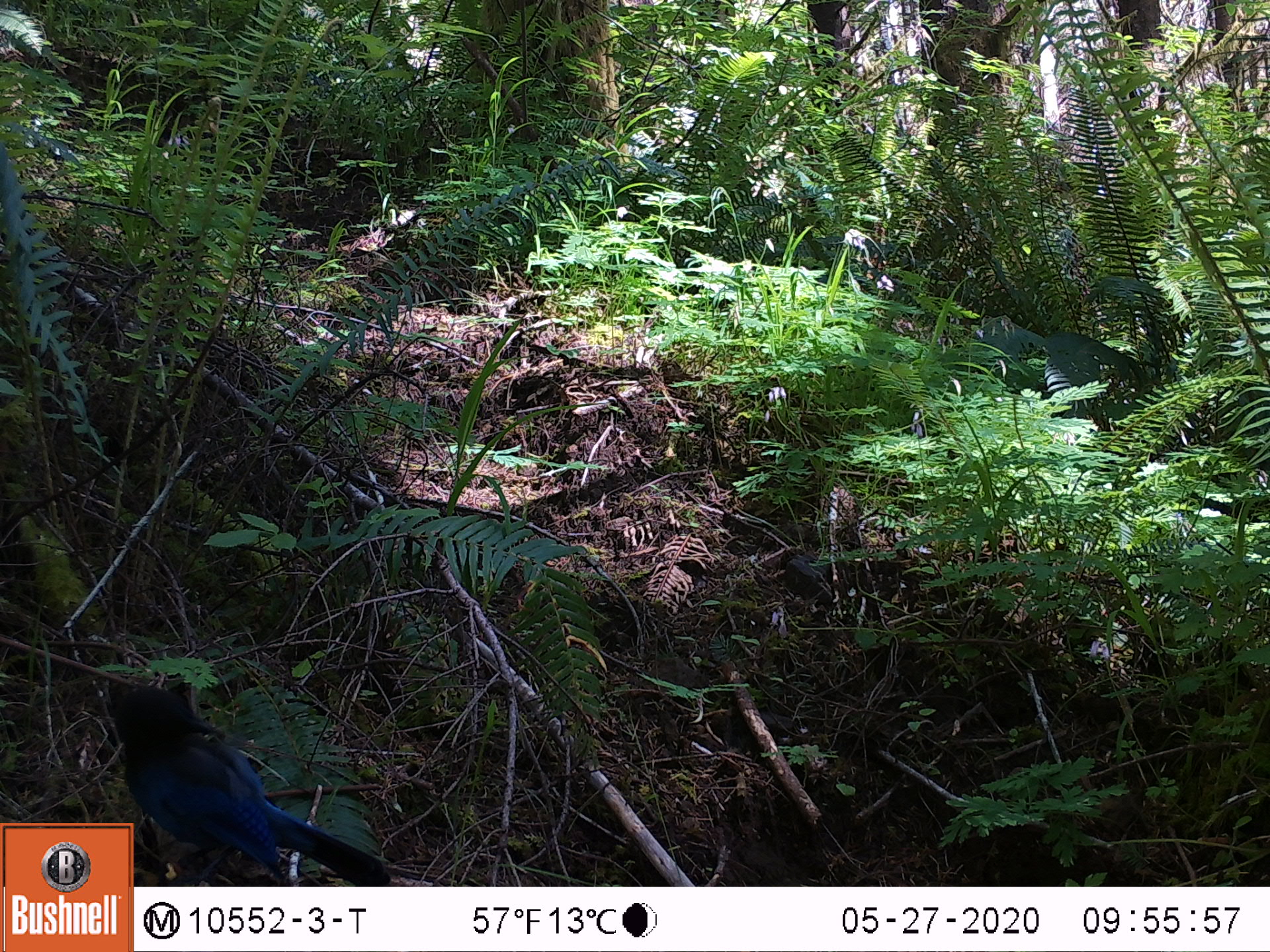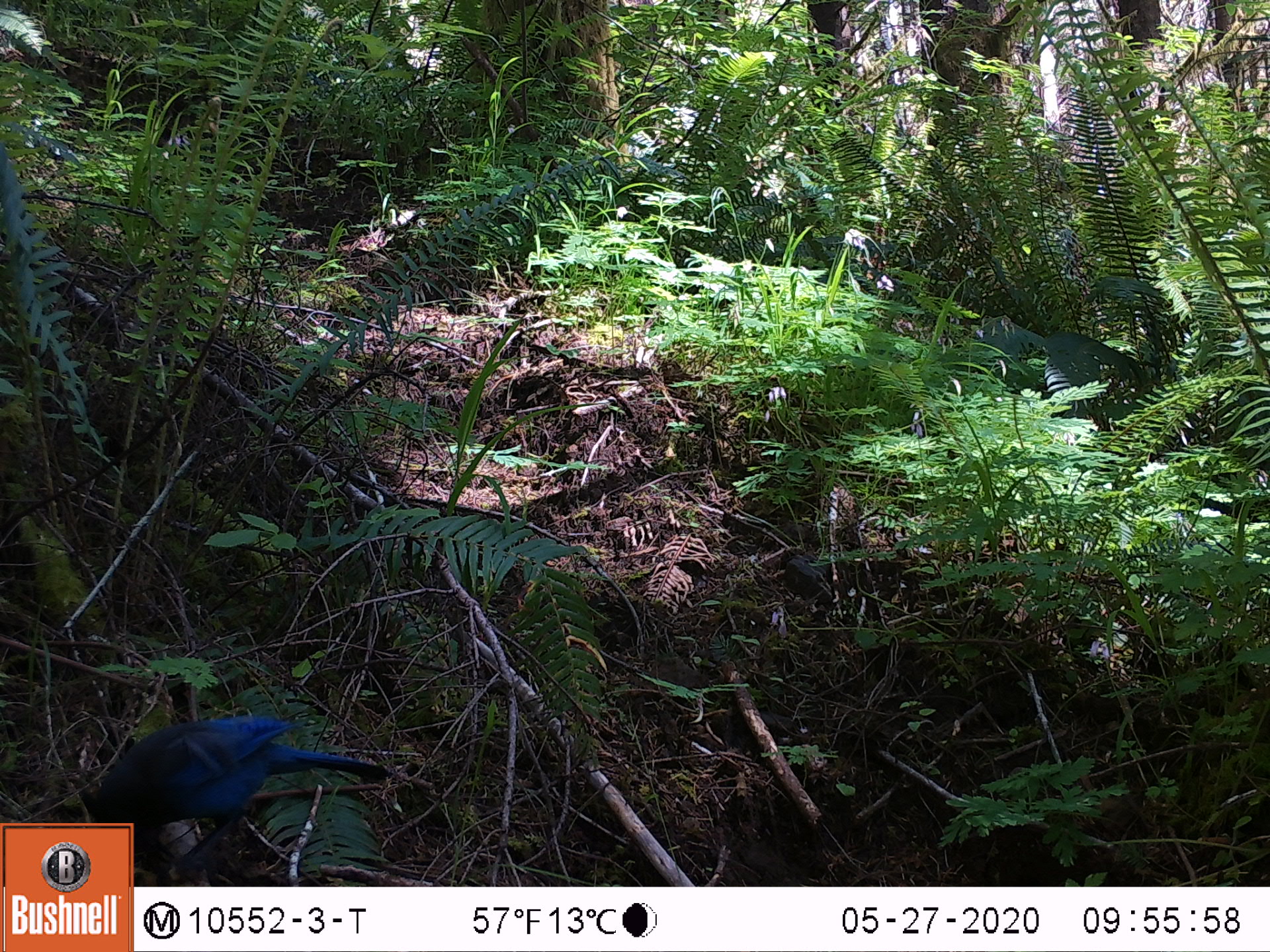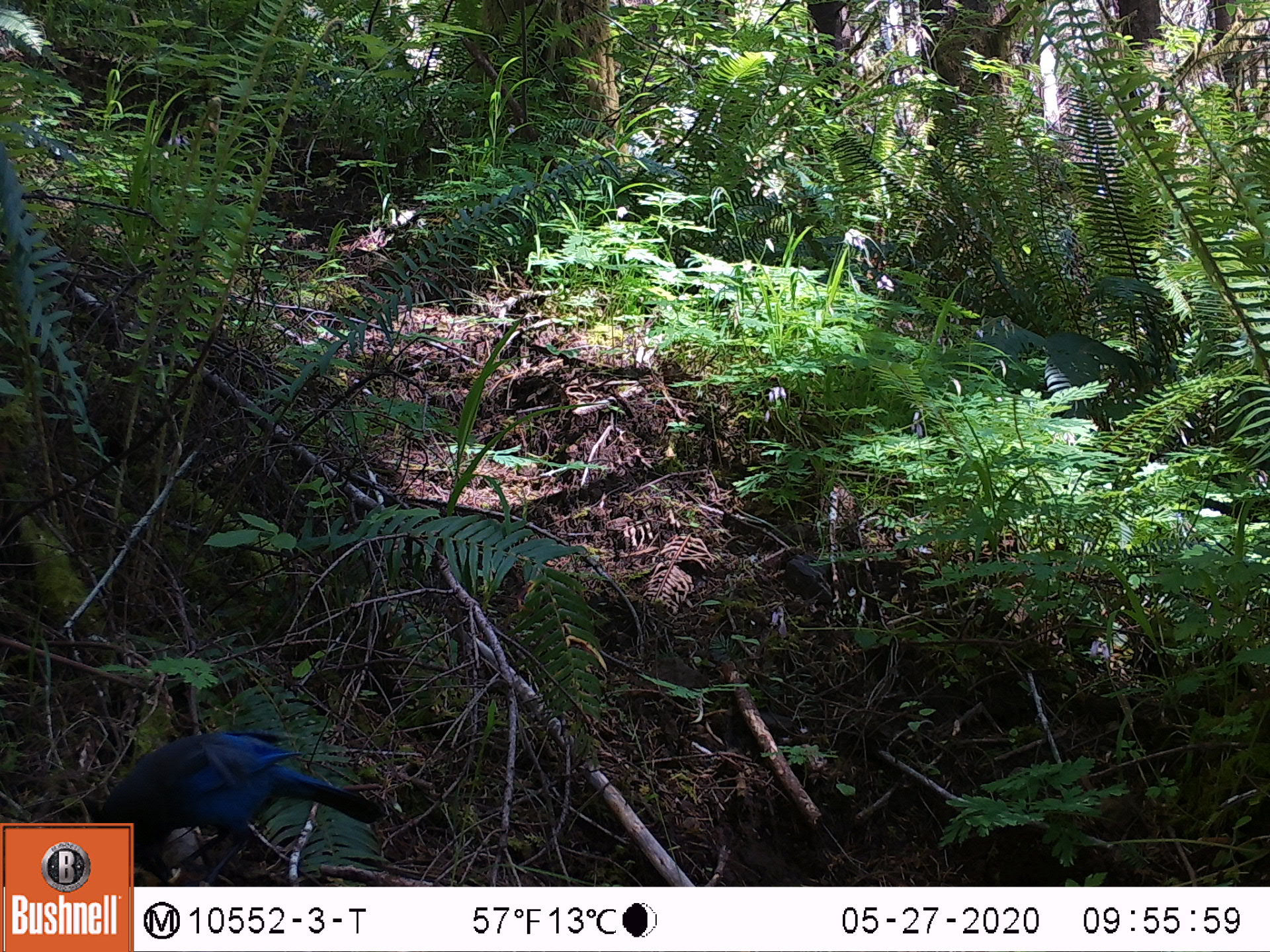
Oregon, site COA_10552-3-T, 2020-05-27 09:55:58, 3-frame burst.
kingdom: Animalia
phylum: Chordata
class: Aves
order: Passeriformes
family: Corvidae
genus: Cyanocitta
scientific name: Cyanocitta stelleri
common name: steller's jay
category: stellers jay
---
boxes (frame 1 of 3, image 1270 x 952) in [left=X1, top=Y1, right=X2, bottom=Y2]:
stellers jay: [left=136, top=673, right=389, bottom=882]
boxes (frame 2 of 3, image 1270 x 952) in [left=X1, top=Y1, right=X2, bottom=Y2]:
stellers jay: [left=82, top=712, right=391, bottom=819]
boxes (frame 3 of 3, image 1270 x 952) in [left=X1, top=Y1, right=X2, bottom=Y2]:
stellers jay: [left=99, top=735, right=382, bottom=819]